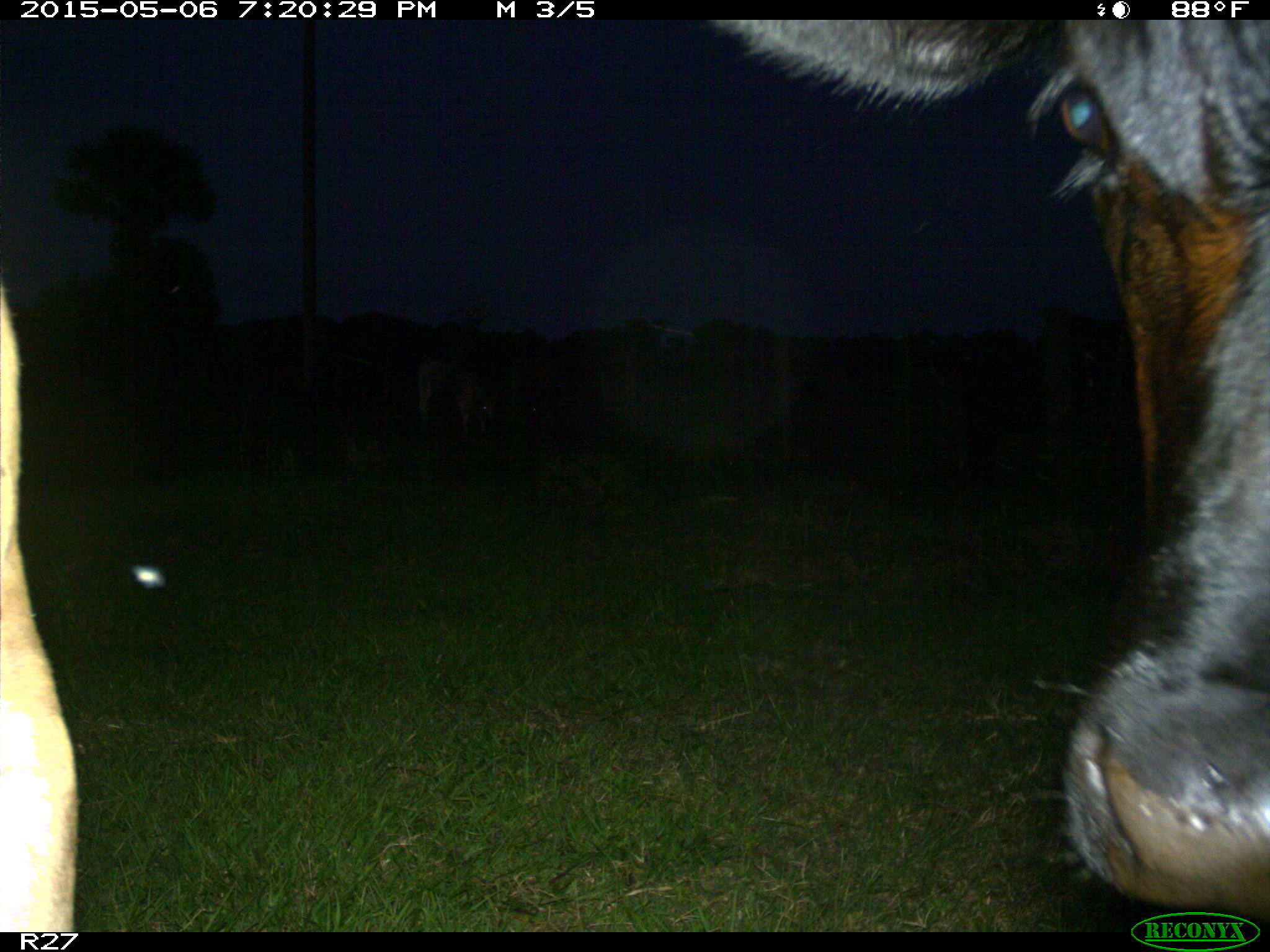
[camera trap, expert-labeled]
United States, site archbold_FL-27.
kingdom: Animalia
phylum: Chordata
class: Mammalia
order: Artiodactyla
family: Bovidae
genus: Bos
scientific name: Bos taurus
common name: domestic cow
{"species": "Bos taurus (domestic cow)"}